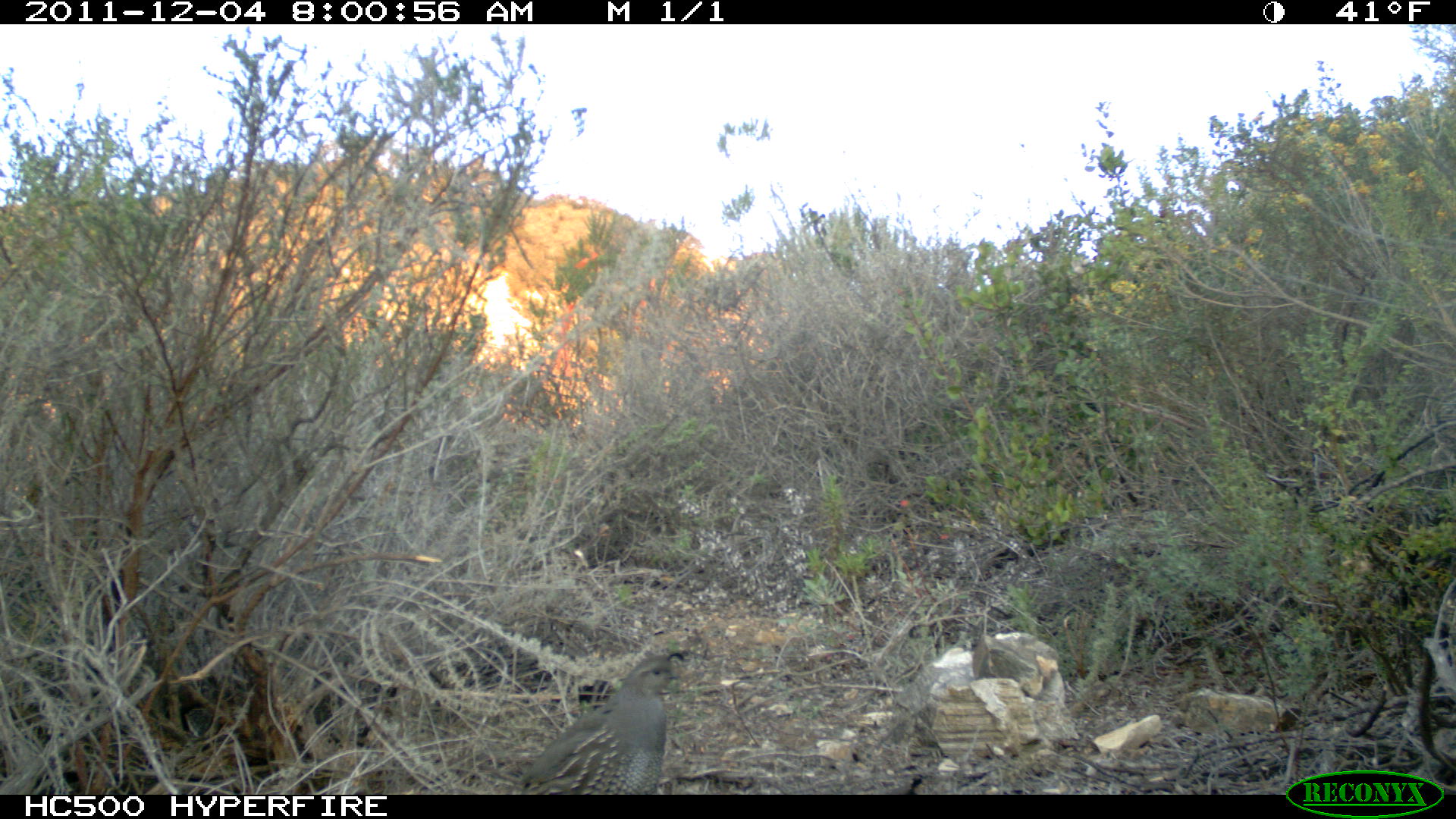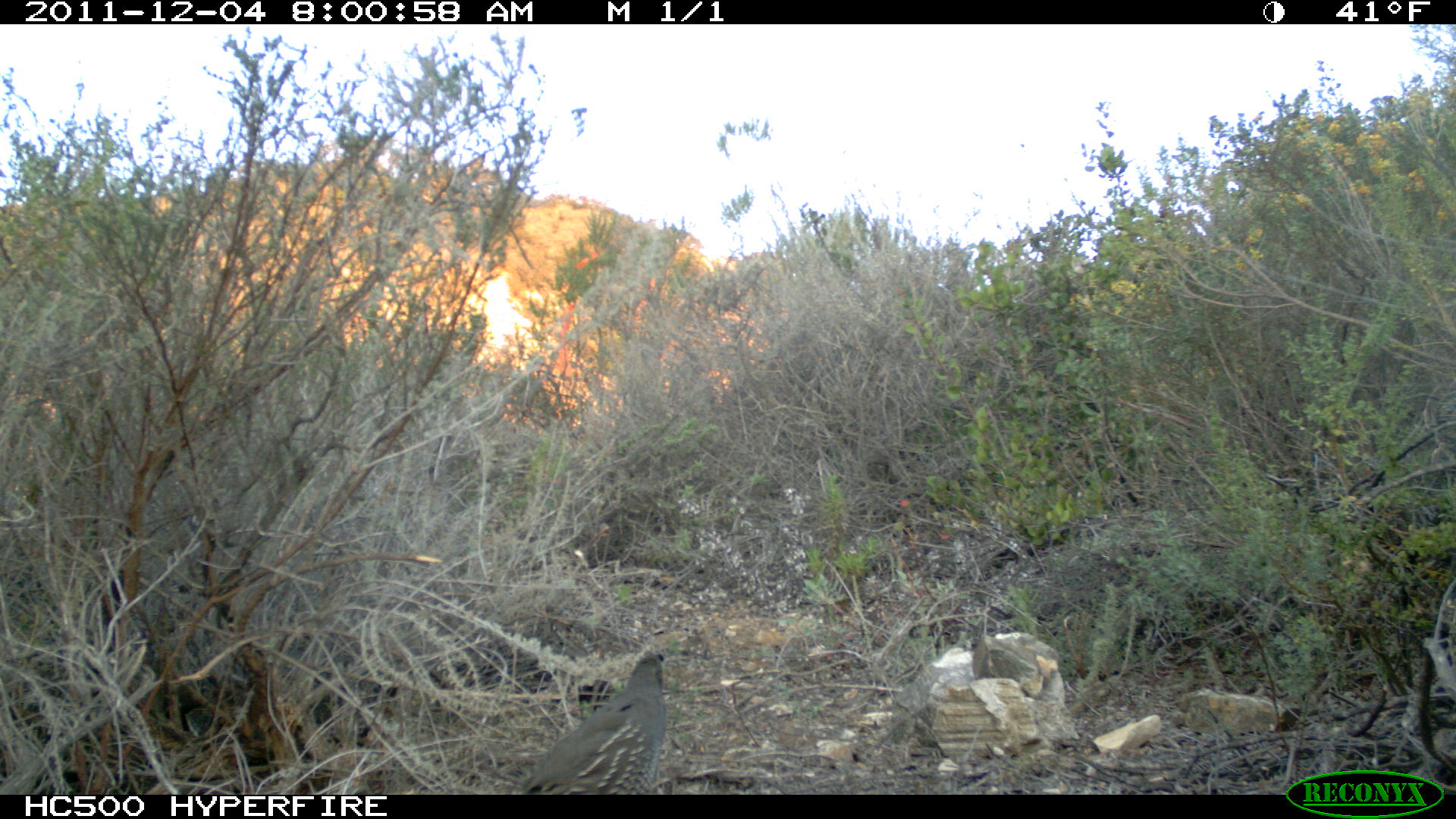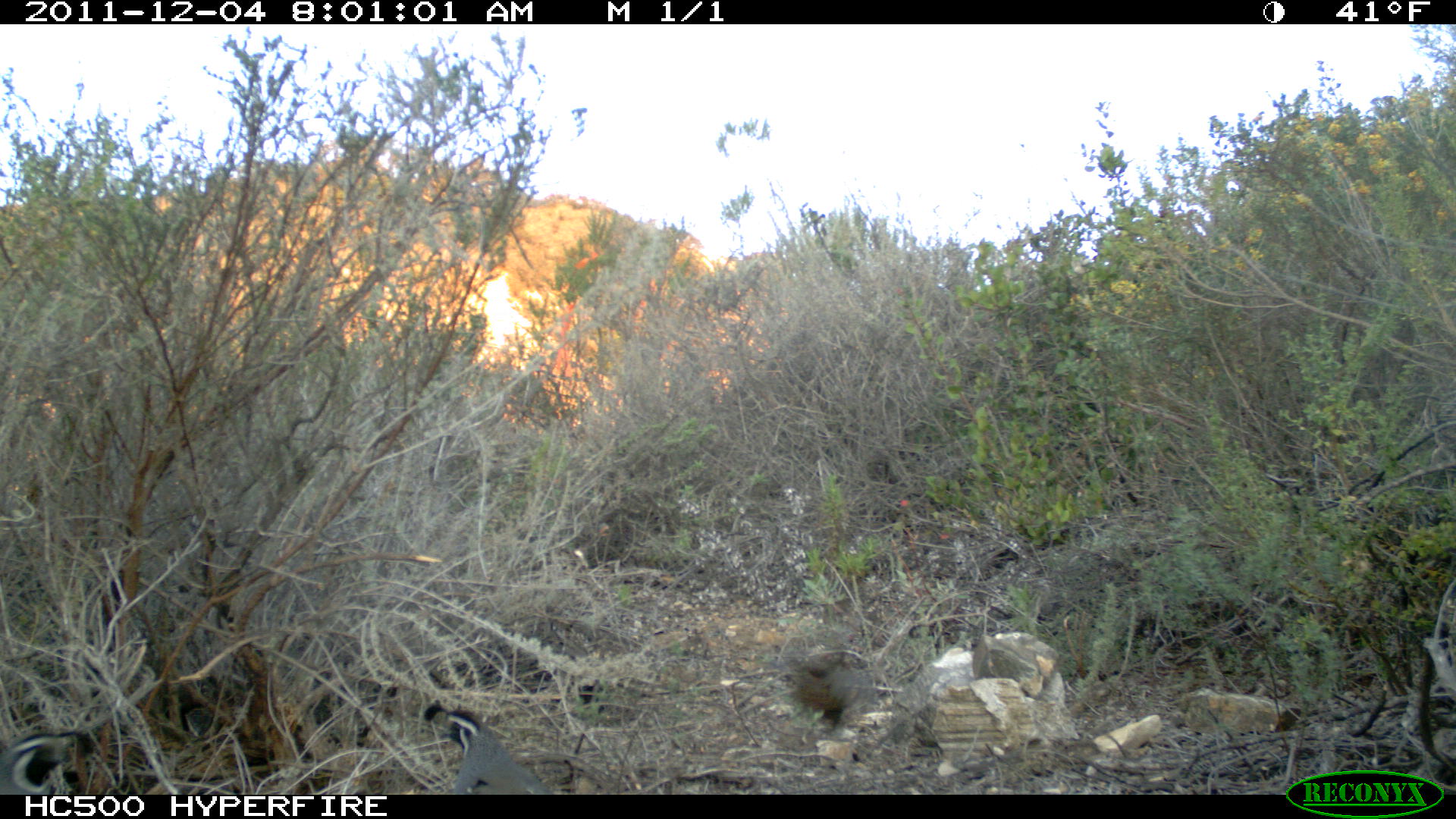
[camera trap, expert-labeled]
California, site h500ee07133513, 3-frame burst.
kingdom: Animalia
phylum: Chordata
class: Aves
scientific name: Aves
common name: bird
Bird (Aves).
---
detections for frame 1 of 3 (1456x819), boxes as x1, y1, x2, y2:
bird: 510, 651, 686, 794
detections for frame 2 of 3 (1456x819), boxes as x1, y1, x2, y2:
bird: 522, 654, 667, 794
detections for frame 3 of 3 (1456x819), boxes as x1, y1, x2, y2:
bird: 423, 701, 552, 794; 0, 730, 79, 793